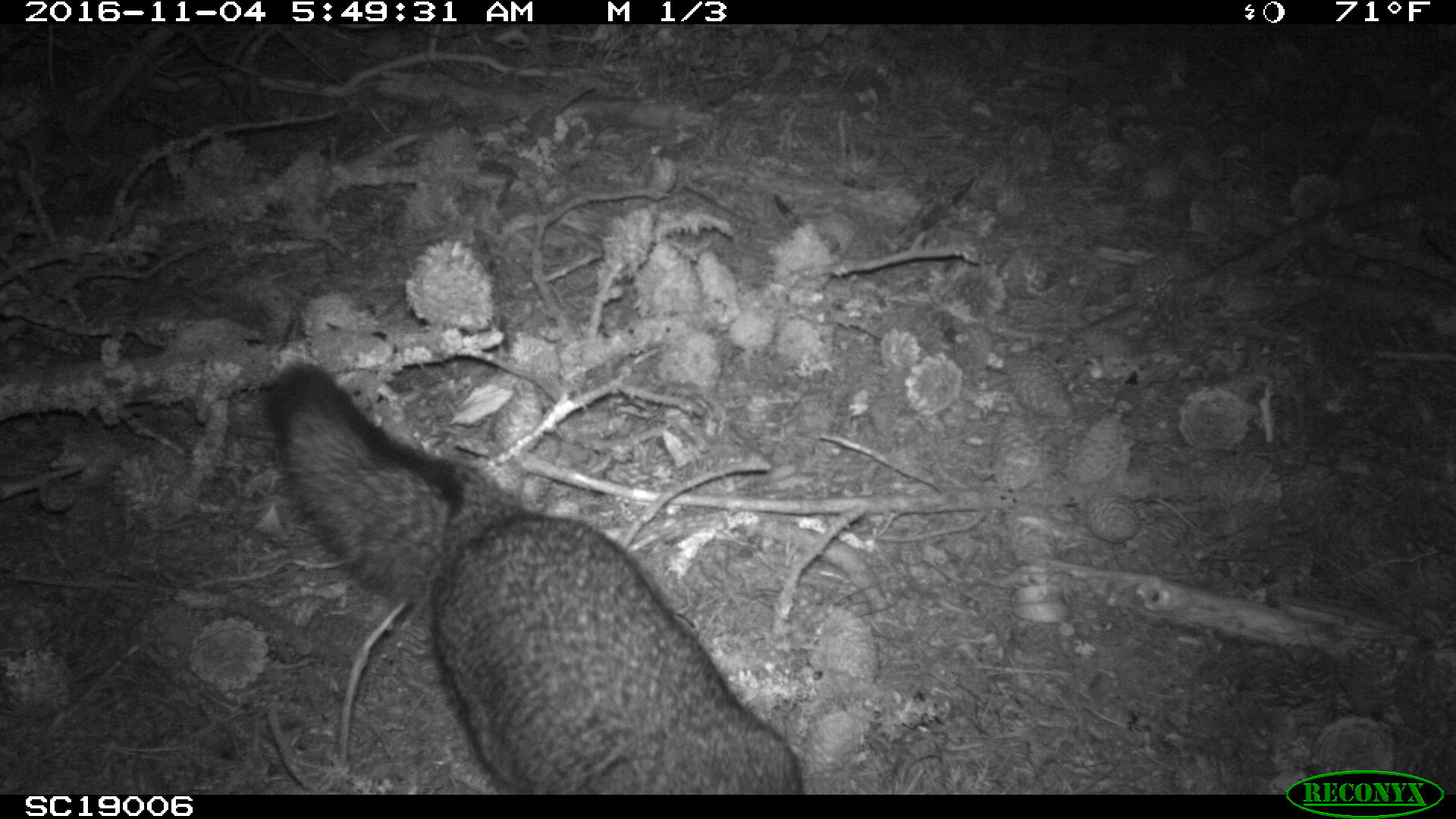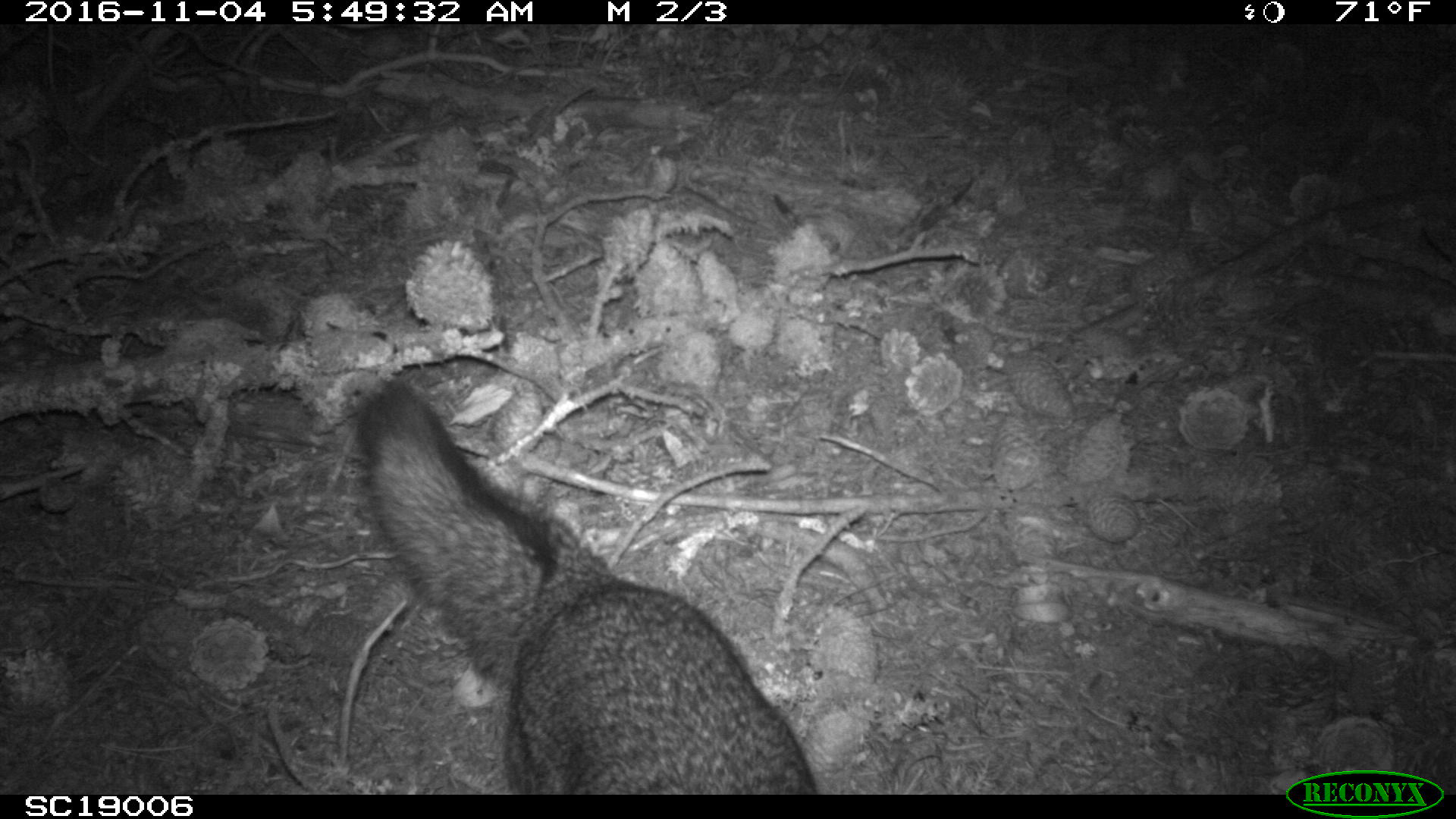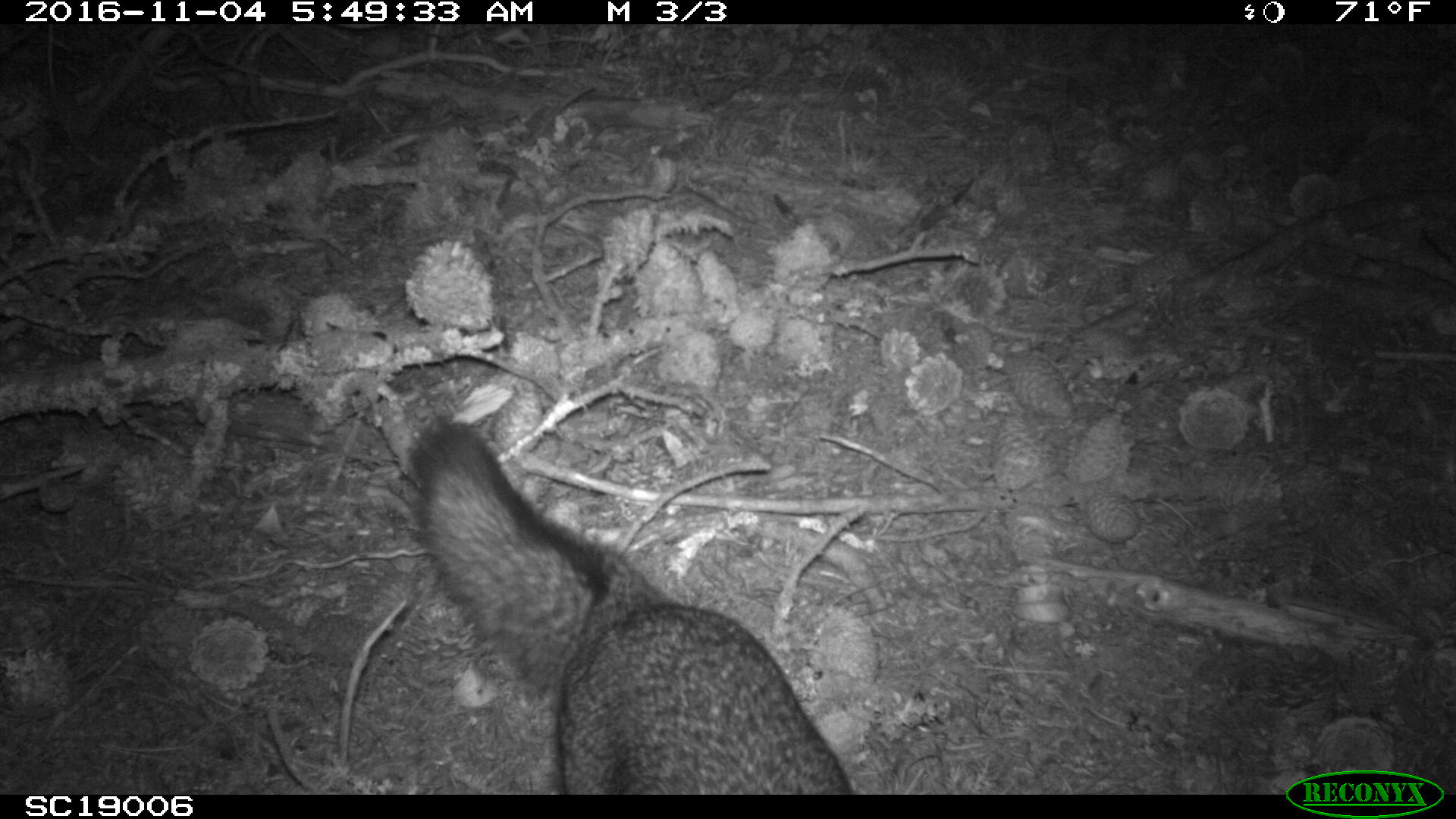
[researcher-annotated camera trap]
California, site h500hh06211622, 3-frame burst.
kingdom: Animalia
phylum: Chordata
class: Mammalia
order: Carnivora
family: Canidae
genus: Urocyon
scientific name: Urocyon littoralis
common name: island fox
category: fox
Fox (island fox) (Urocyon littoralis).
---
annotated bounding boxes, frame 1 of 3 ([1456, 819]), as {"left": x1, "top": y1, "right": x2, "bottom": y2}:
fox: {"left": 259, "top": 359, "right": 800, "bottom": 799}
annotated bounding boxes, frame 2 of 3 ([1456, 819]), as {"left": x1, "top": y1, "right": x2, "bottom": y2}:
fox: {"left": 353, "top": 377, "right": 818, "bottom": 793}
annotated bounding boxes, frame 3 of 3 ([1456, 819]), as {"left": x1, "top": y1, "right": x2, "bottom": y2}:
fox: {"left": 407, "top": 418, "right": 853, "bottom": 795}